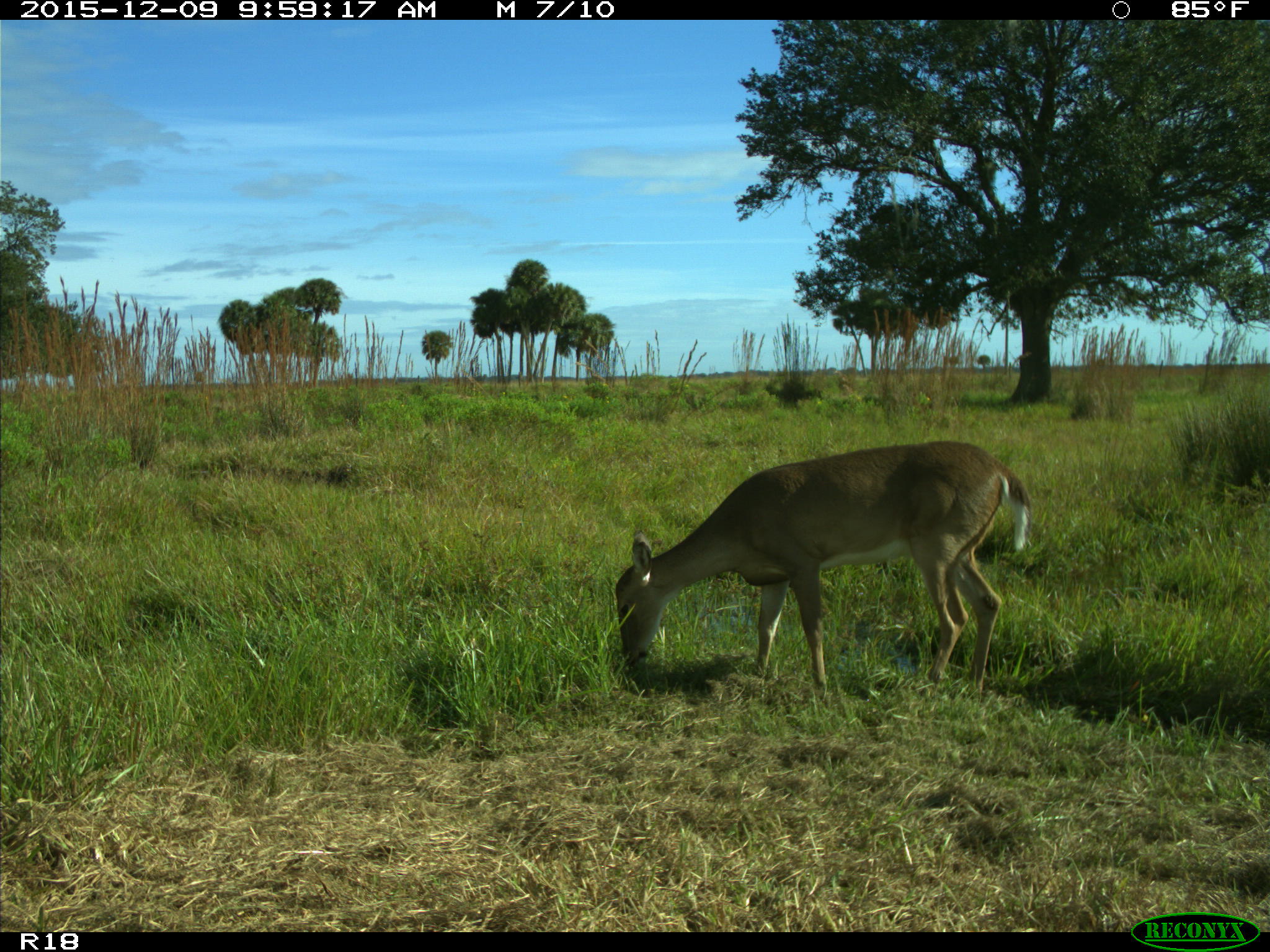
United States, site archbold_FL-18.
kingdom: Animalia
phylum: Chordata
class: Mammalia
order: Artiodactyla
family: Cervidae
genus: Odocoileus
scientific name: Odocoileus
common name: deer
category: unidentified deer